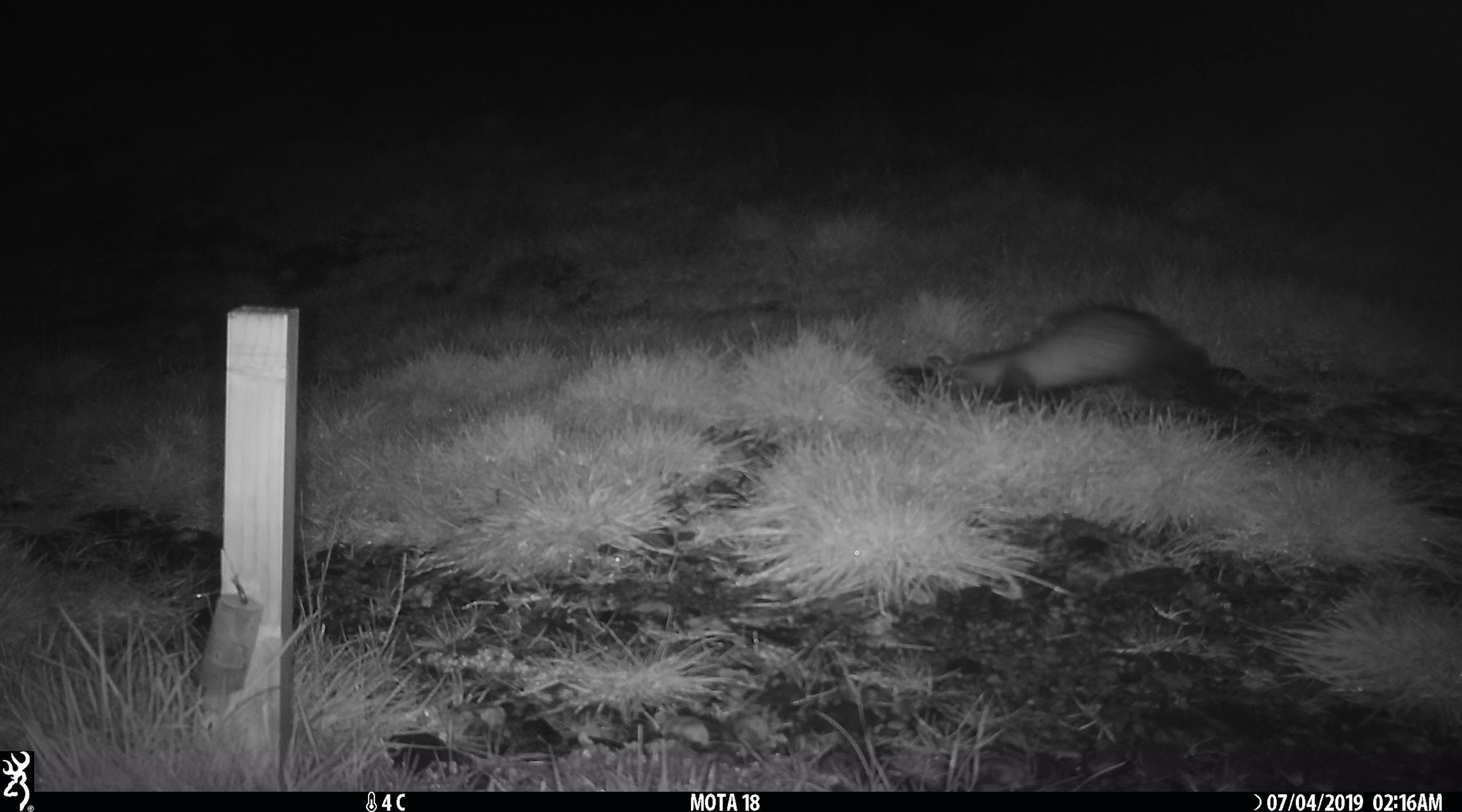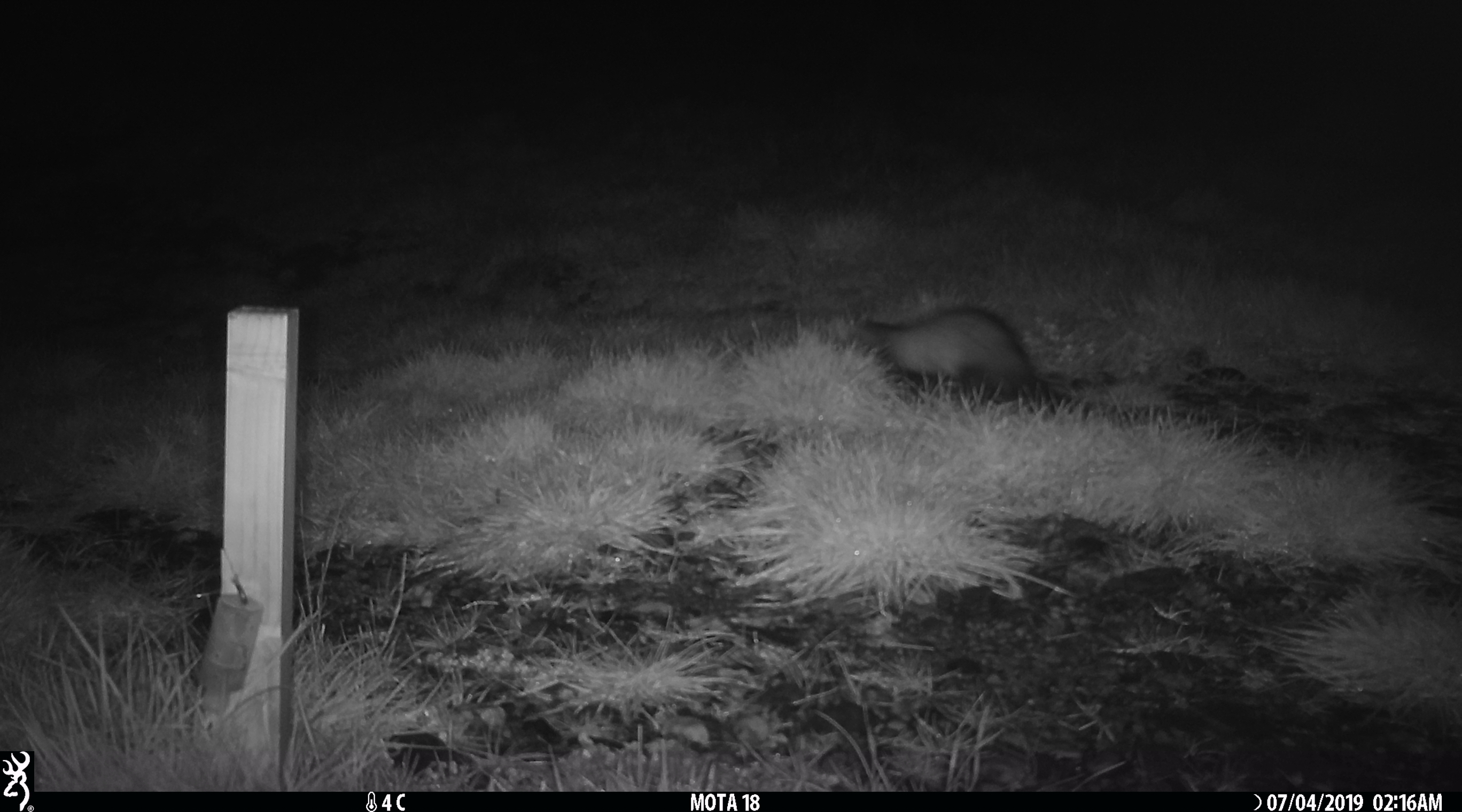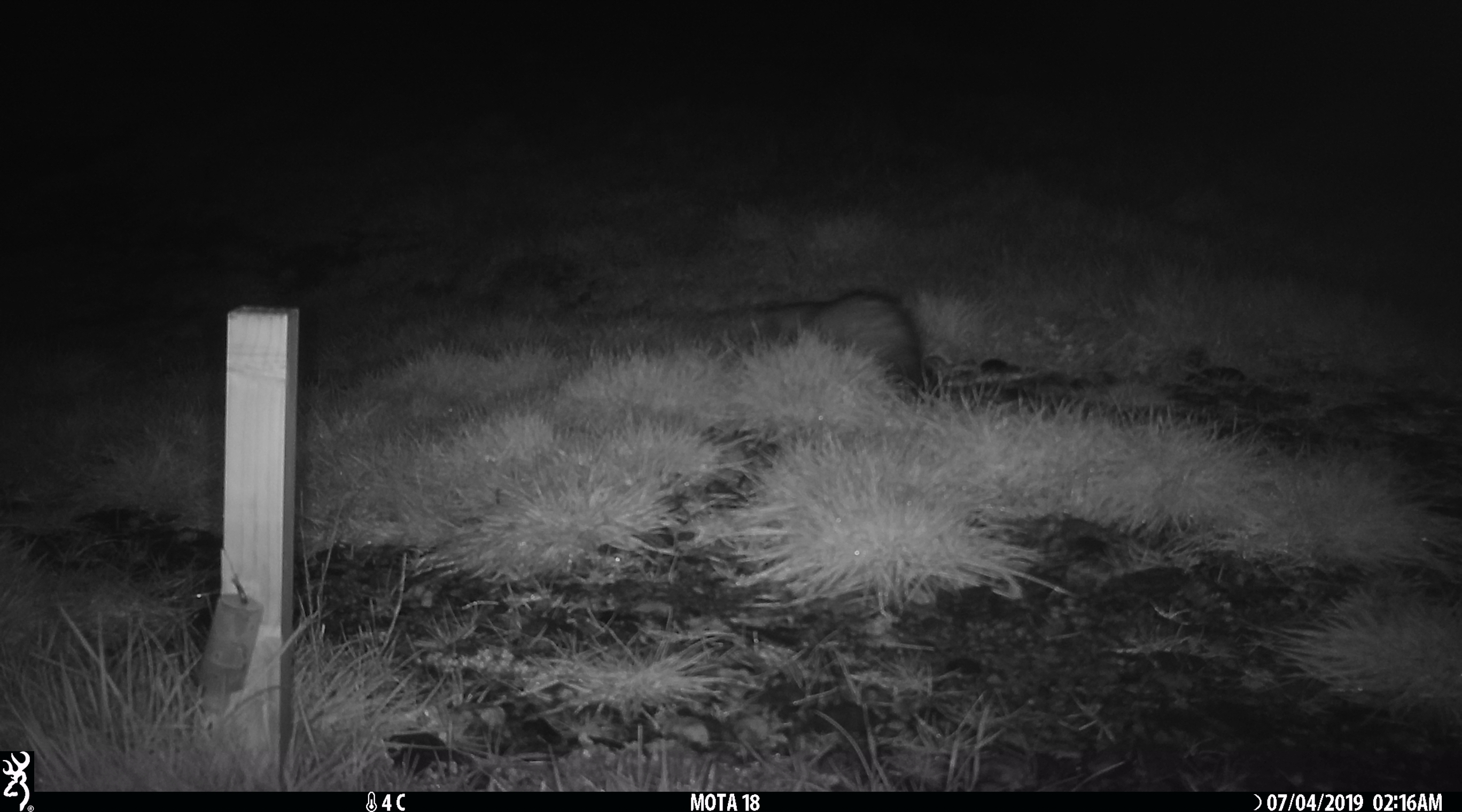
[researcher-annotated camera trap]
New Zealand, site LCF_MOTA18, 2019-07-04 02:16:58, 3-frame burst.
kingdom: Animalia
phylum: Chordata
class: Mammalia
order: Carnivora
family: Mustelidae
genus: Mustela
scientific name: Mustela furo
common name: ferret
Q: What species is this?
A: Ferret (Mustela furo).